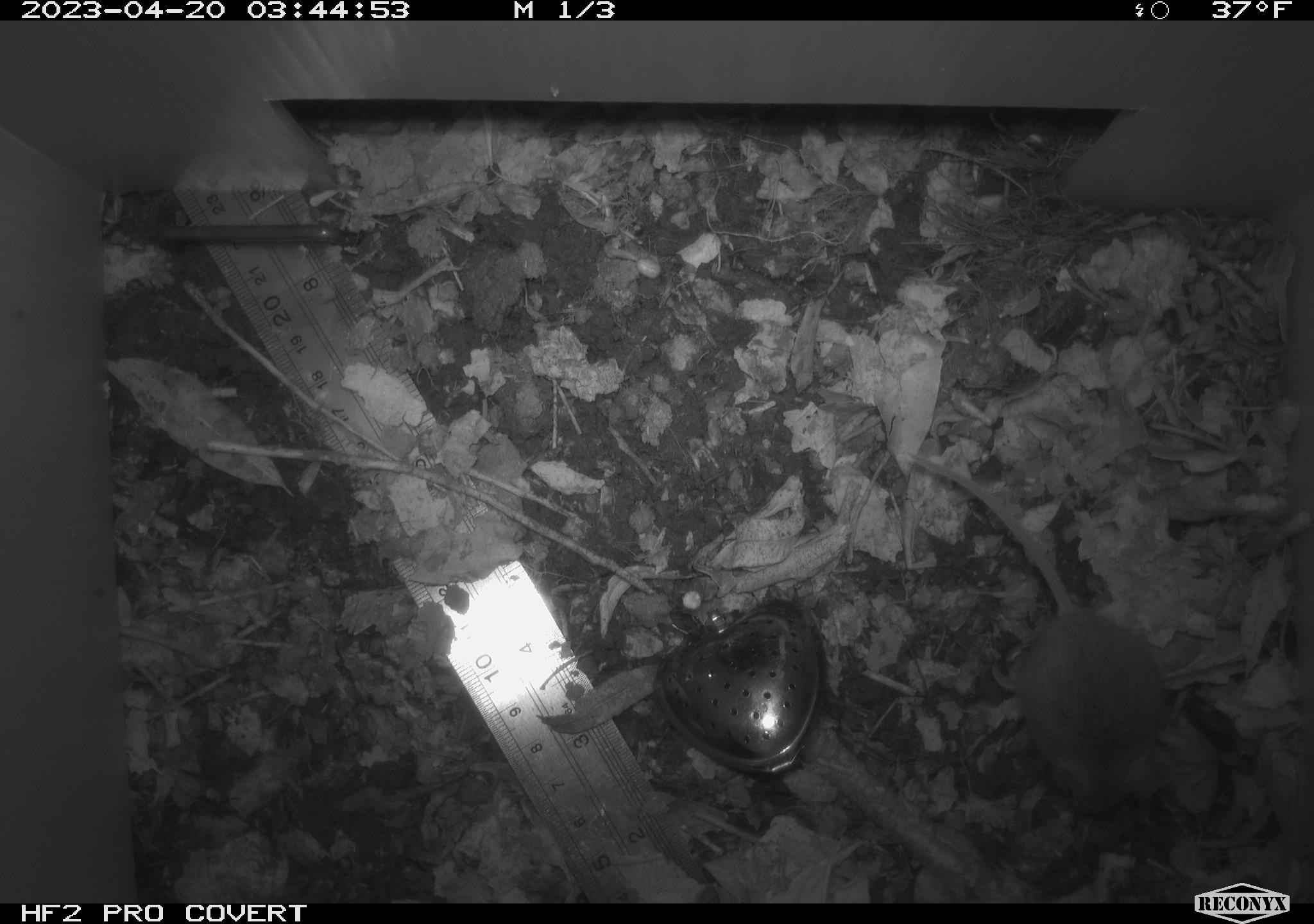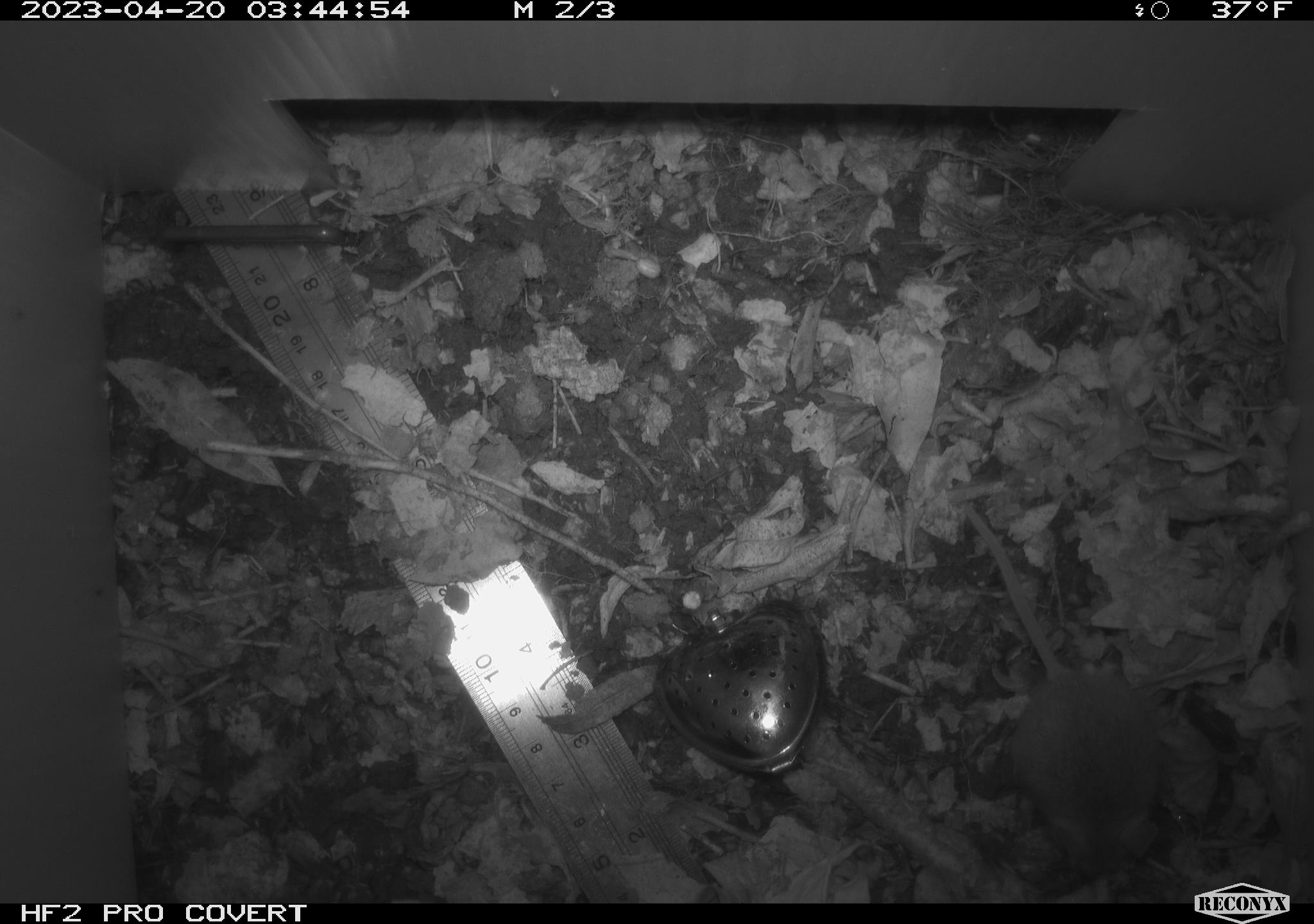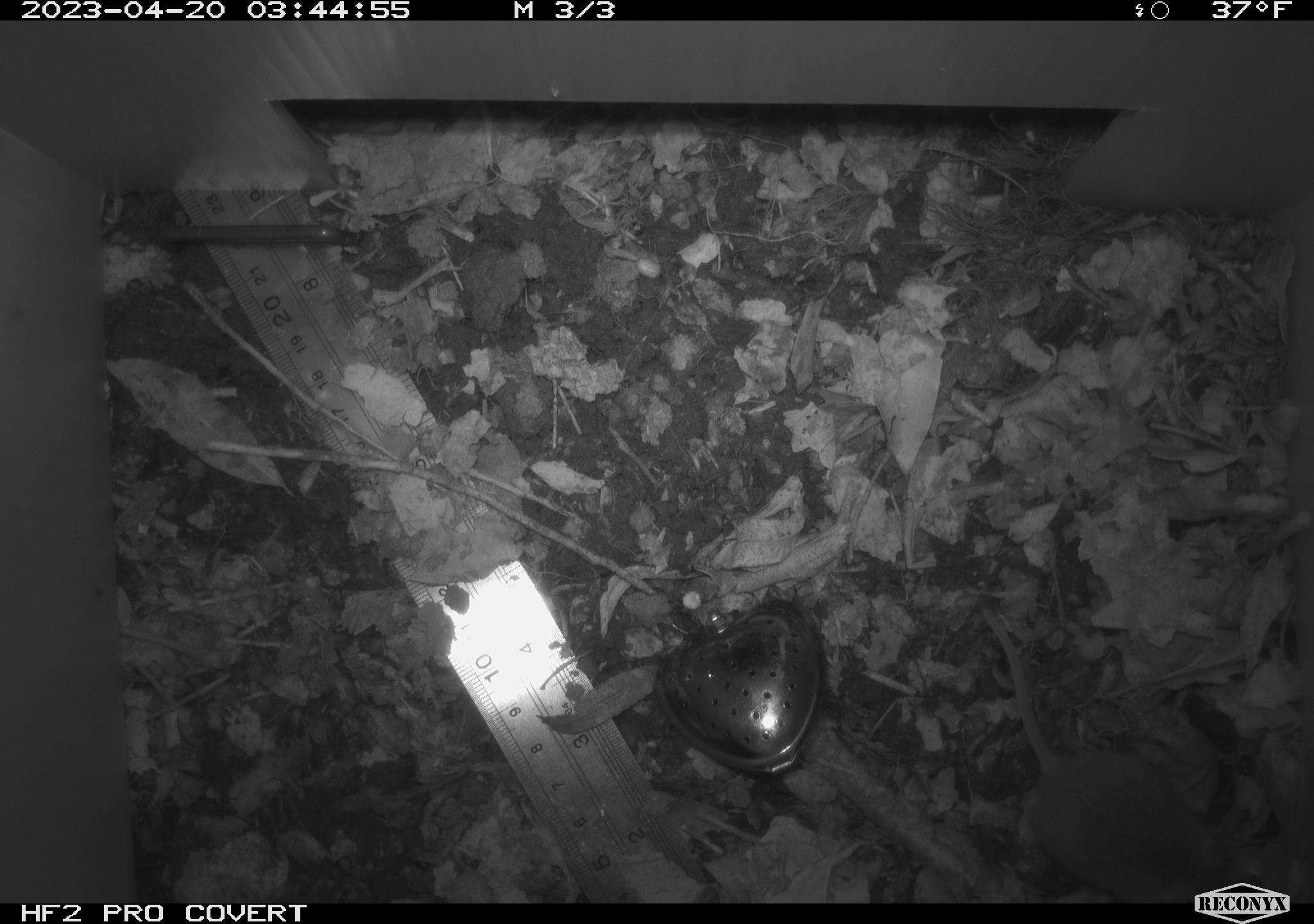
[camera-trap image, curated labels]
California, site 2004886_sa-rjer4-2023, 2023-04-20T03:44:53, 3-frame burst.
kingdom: Animalia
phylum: Chordata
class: Mammalia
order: Rodentia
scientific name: Rodentia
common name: mouse species